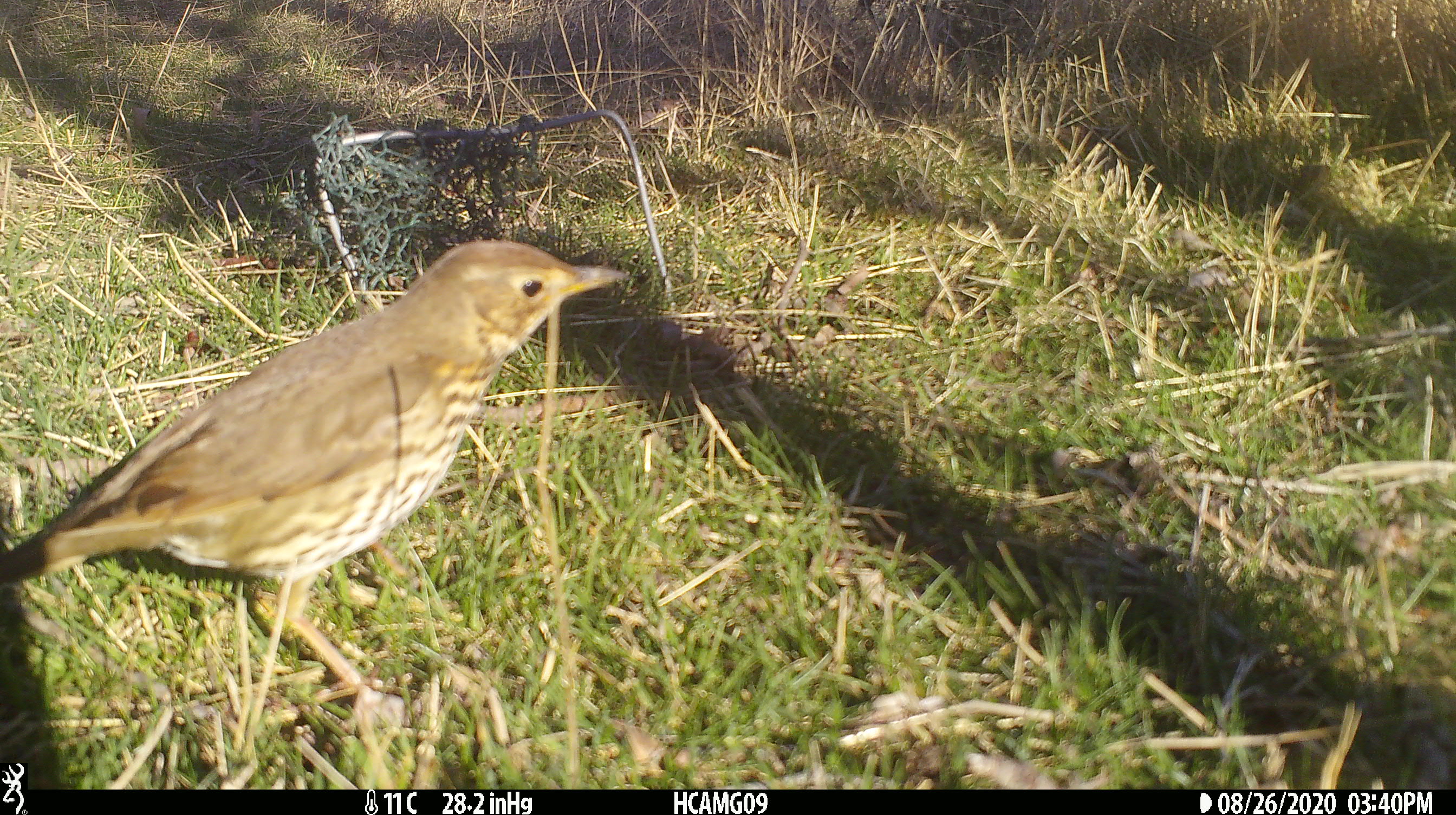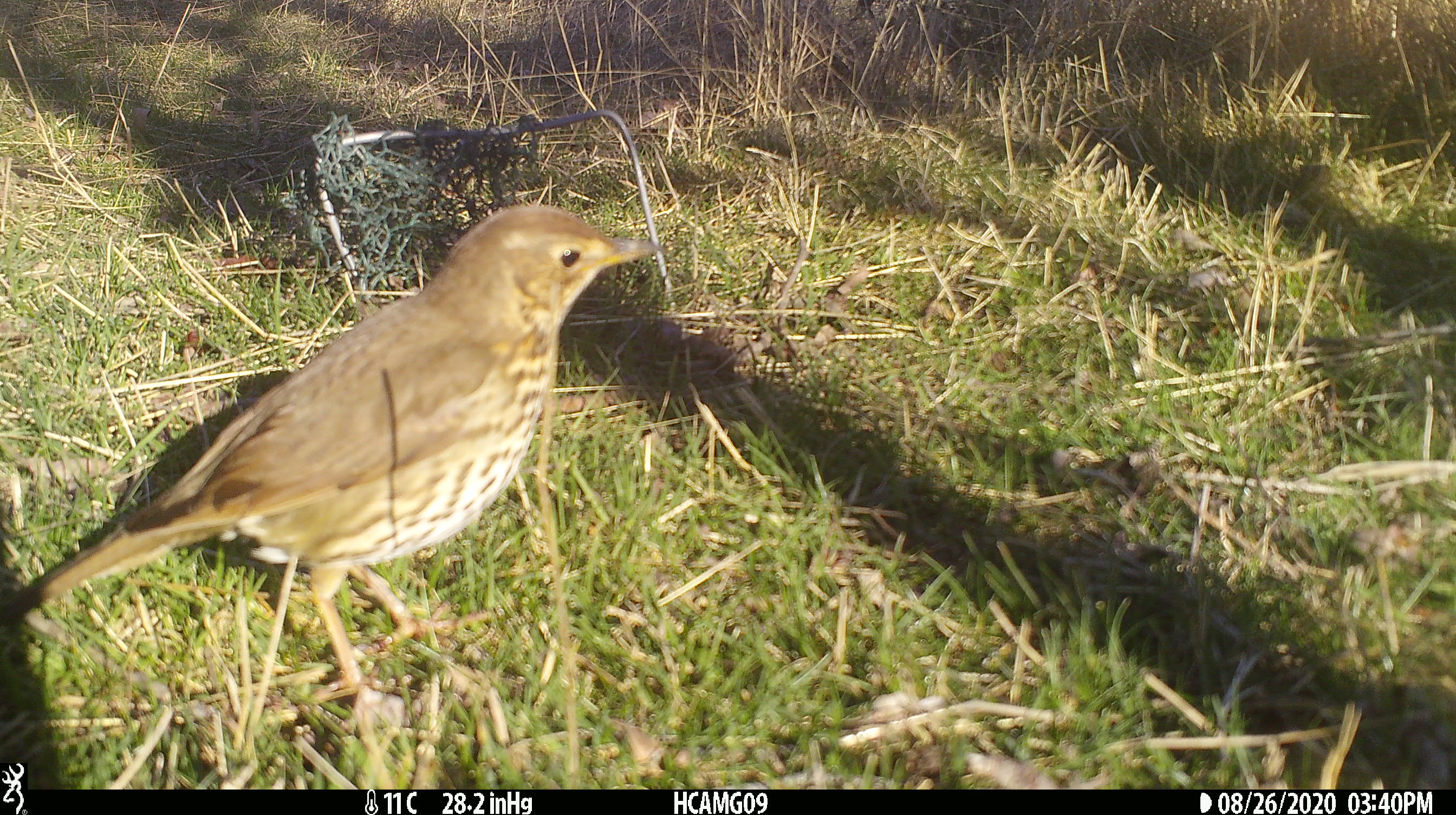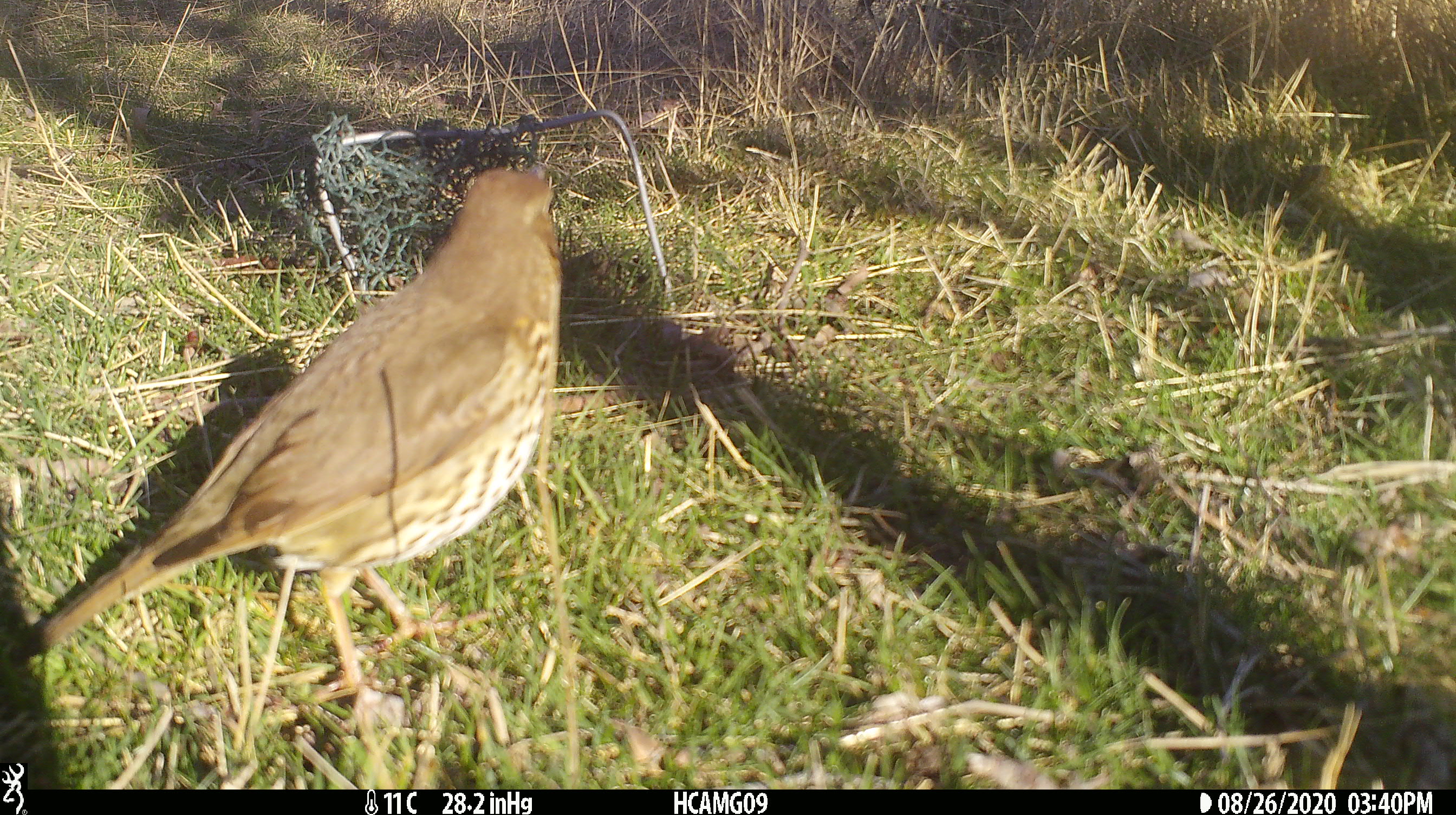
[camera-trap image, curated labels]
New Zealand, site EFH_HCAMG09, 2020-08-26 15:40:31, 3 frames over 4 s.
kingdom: Animalia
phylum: Chordata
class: Aves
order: Passeriformes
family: Turdidae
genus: Turdus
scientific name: Turdus philomelos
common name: song thrush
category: thrush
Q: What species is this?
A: Thrush (song thrush) (Turdus philomelos).